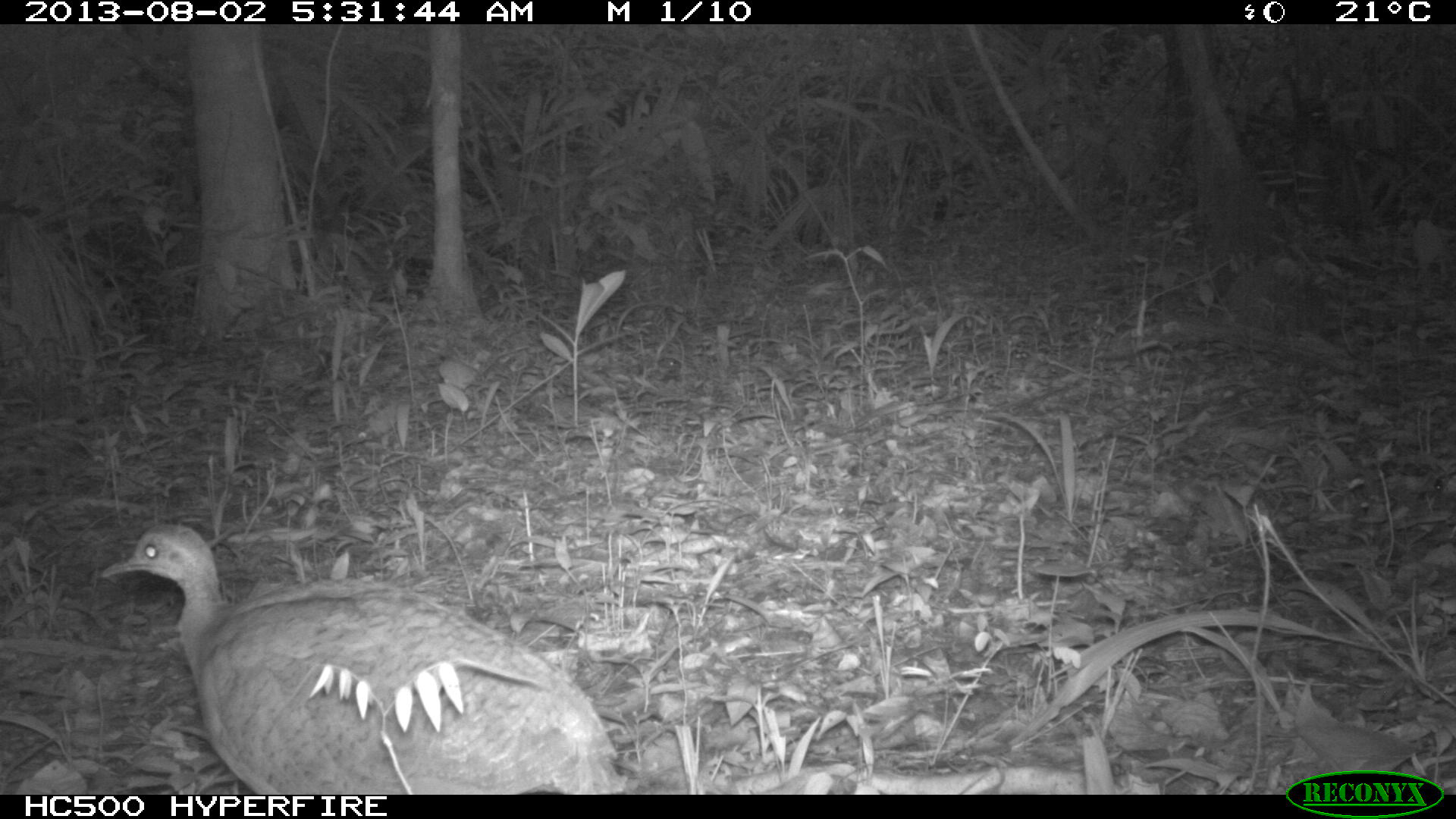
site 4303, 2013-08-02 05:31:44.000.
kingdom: Animalia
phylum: Chordata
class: Aves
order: Tinamiformes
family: Tinamidae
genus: Tinamus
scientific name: Tinamus major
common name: great tinamou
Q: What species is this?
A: Tinamus major (great tinamou).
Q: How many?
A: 1.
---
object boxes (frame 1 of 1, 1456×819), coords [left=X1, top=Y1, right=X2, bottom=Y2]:
tinamus major: [left=98, top=520, right=630, bottom=794]